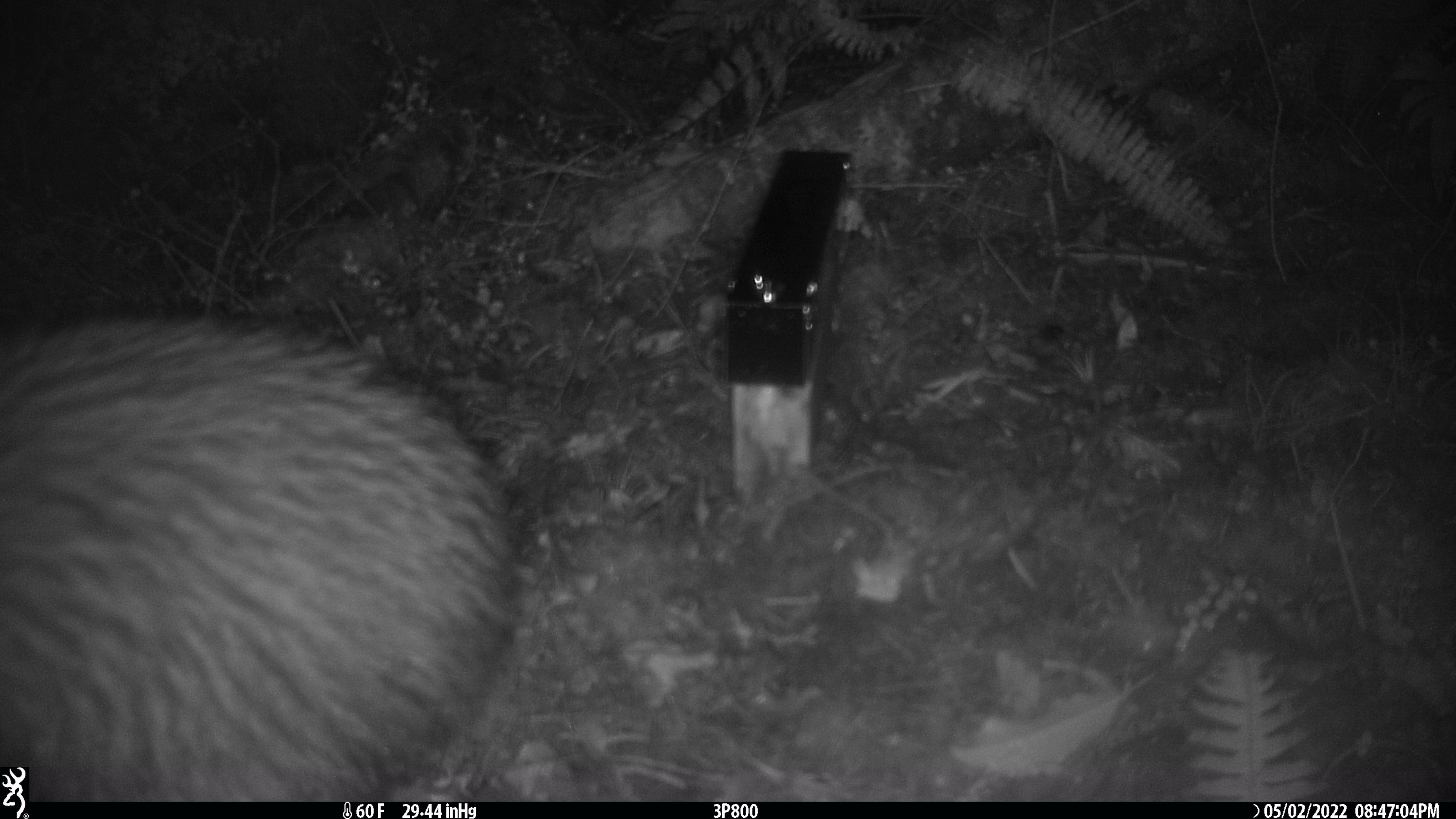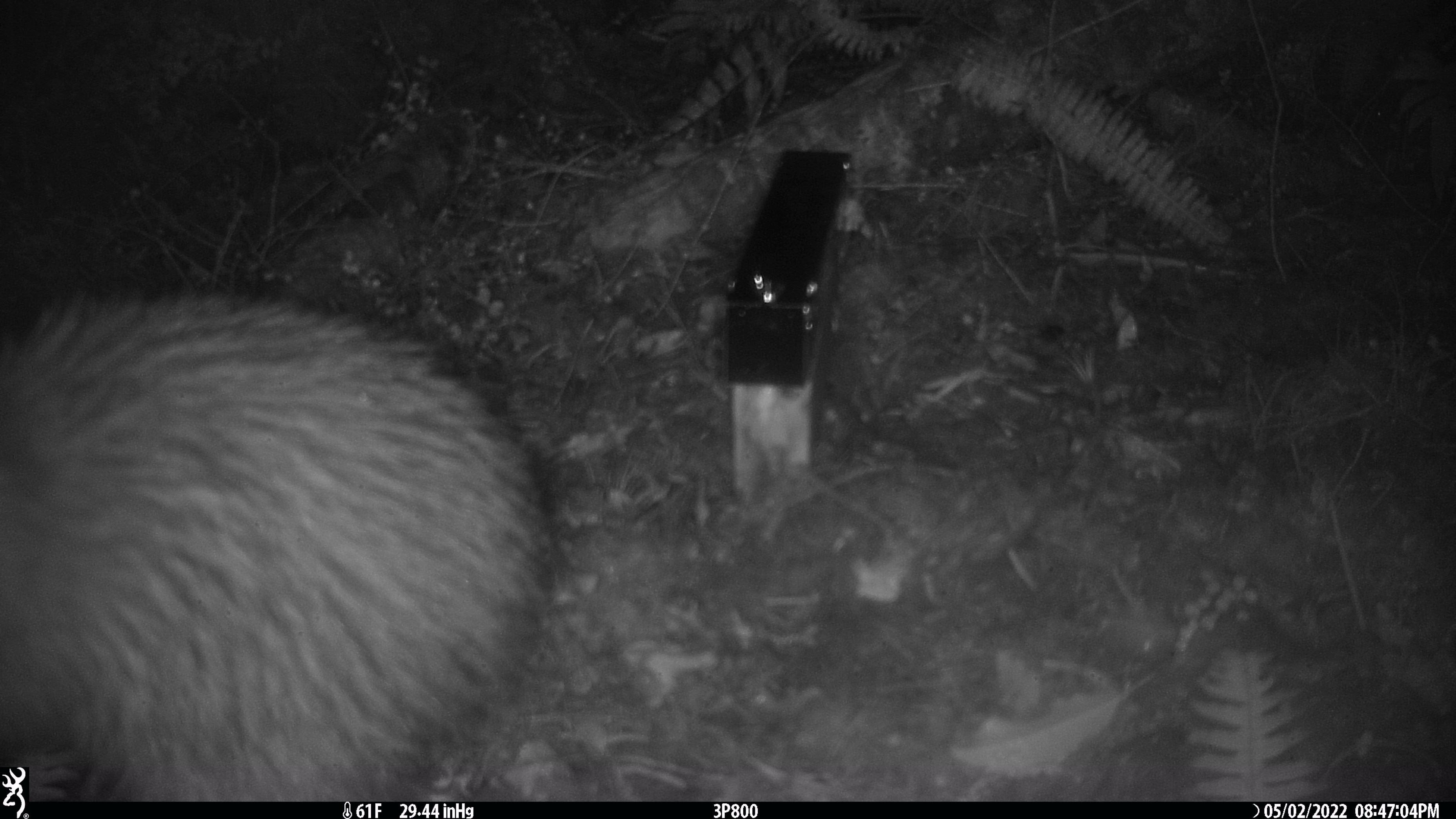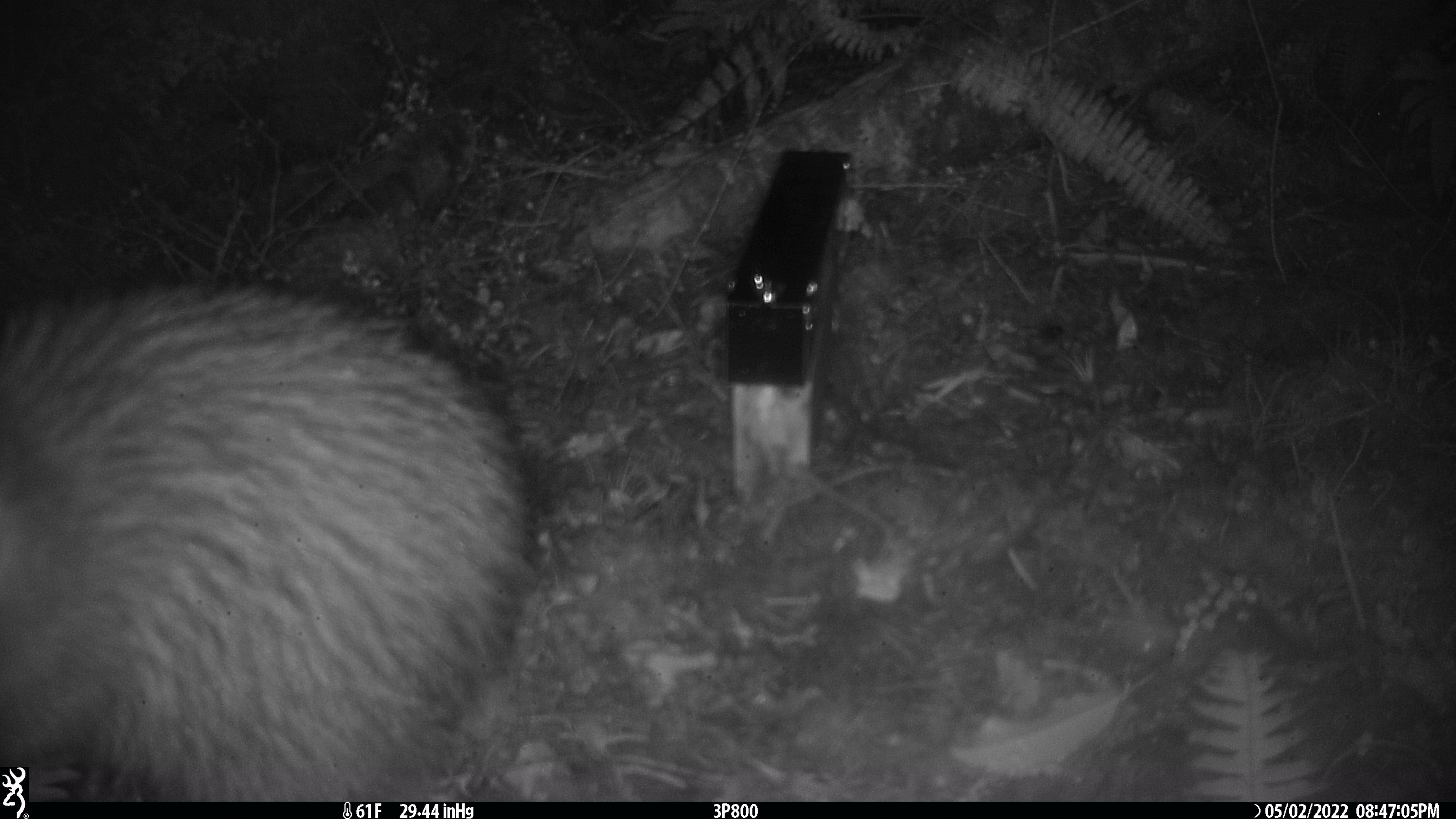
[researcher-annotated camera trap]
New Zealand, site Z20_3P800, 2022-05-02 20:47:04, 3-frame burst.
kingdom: Animalia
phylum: Chordata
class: Aves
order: Apterygiformes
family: Apterygidae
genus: Apteryx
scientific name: Apteryx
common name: kiwi